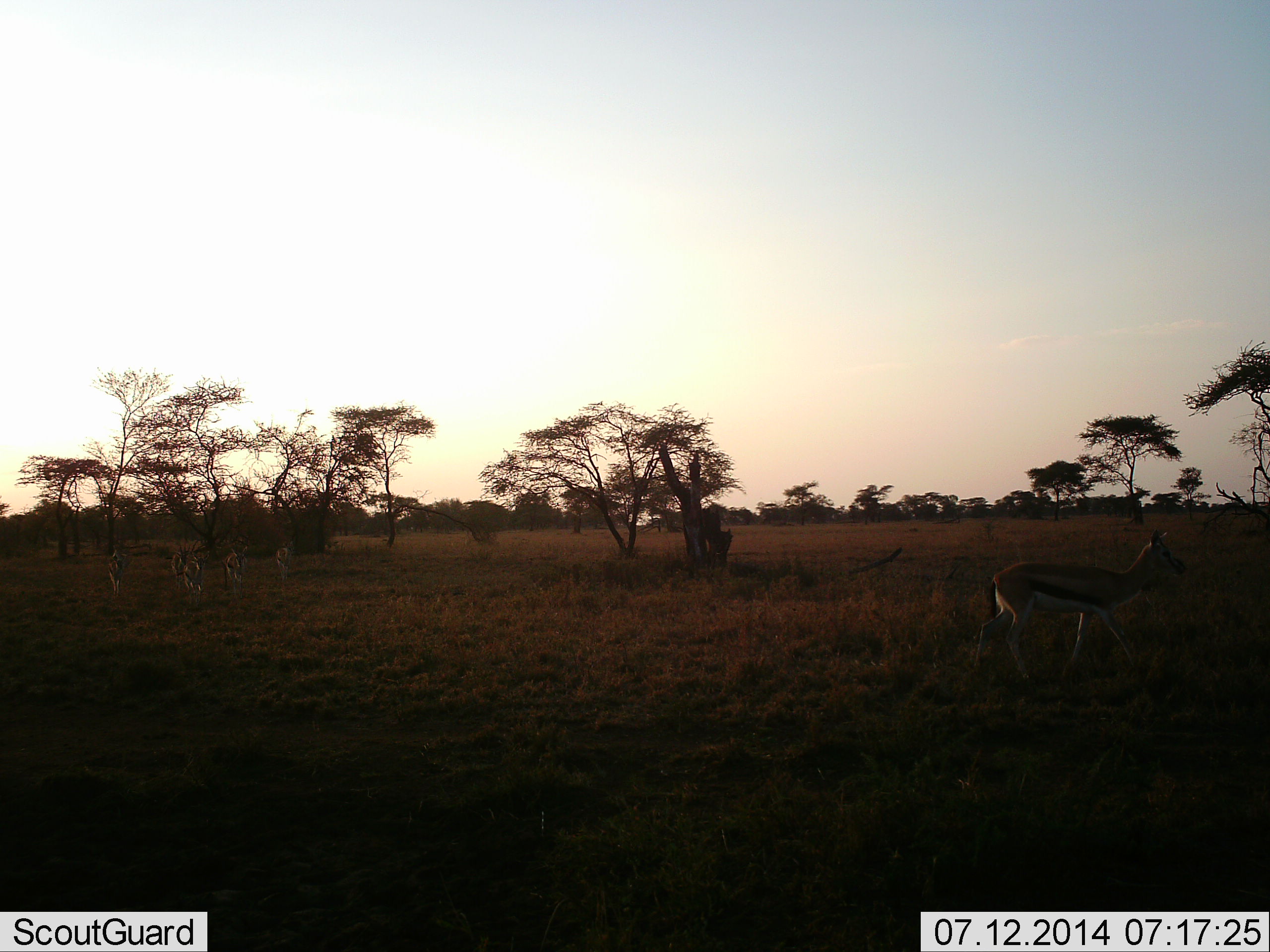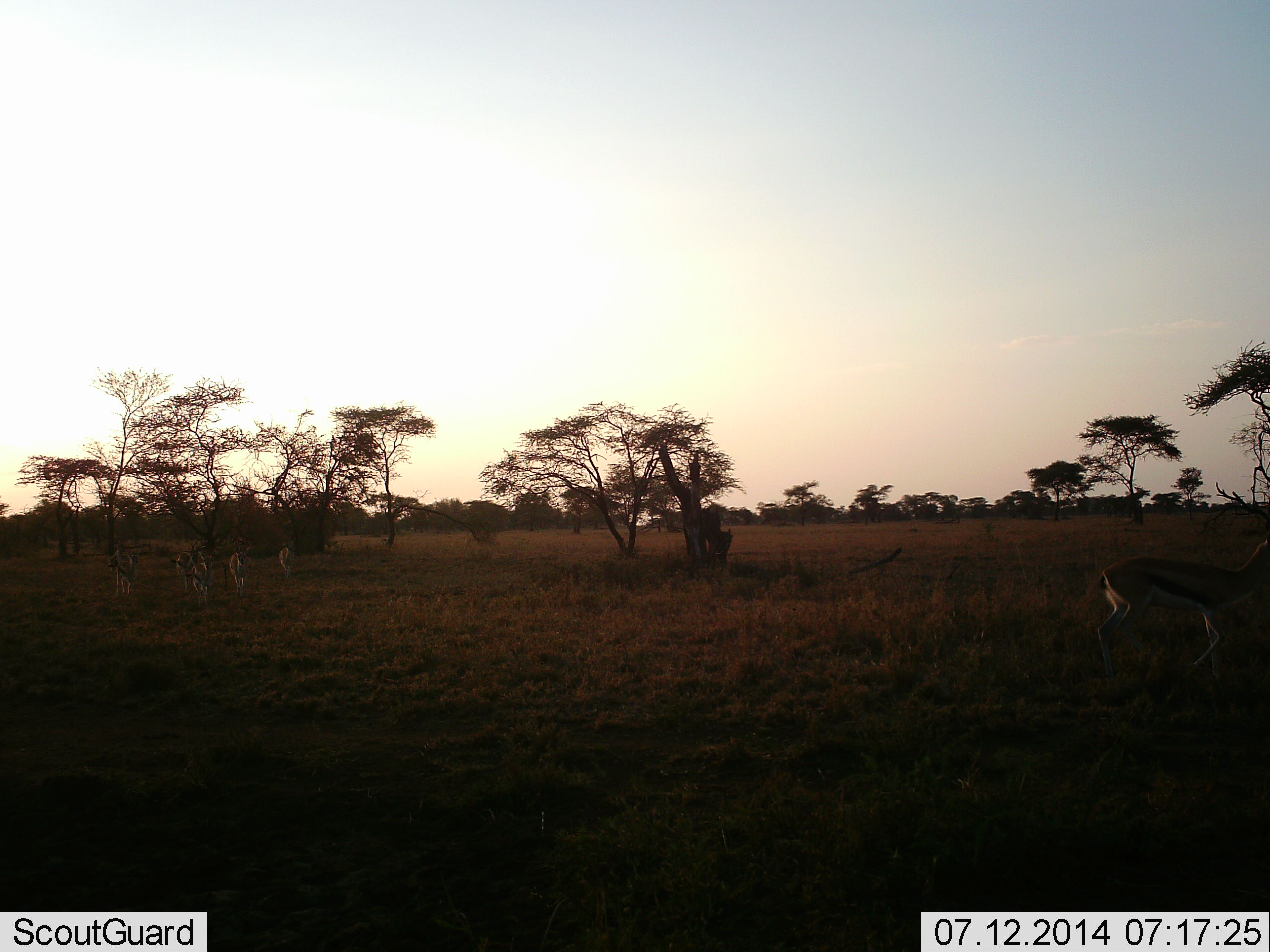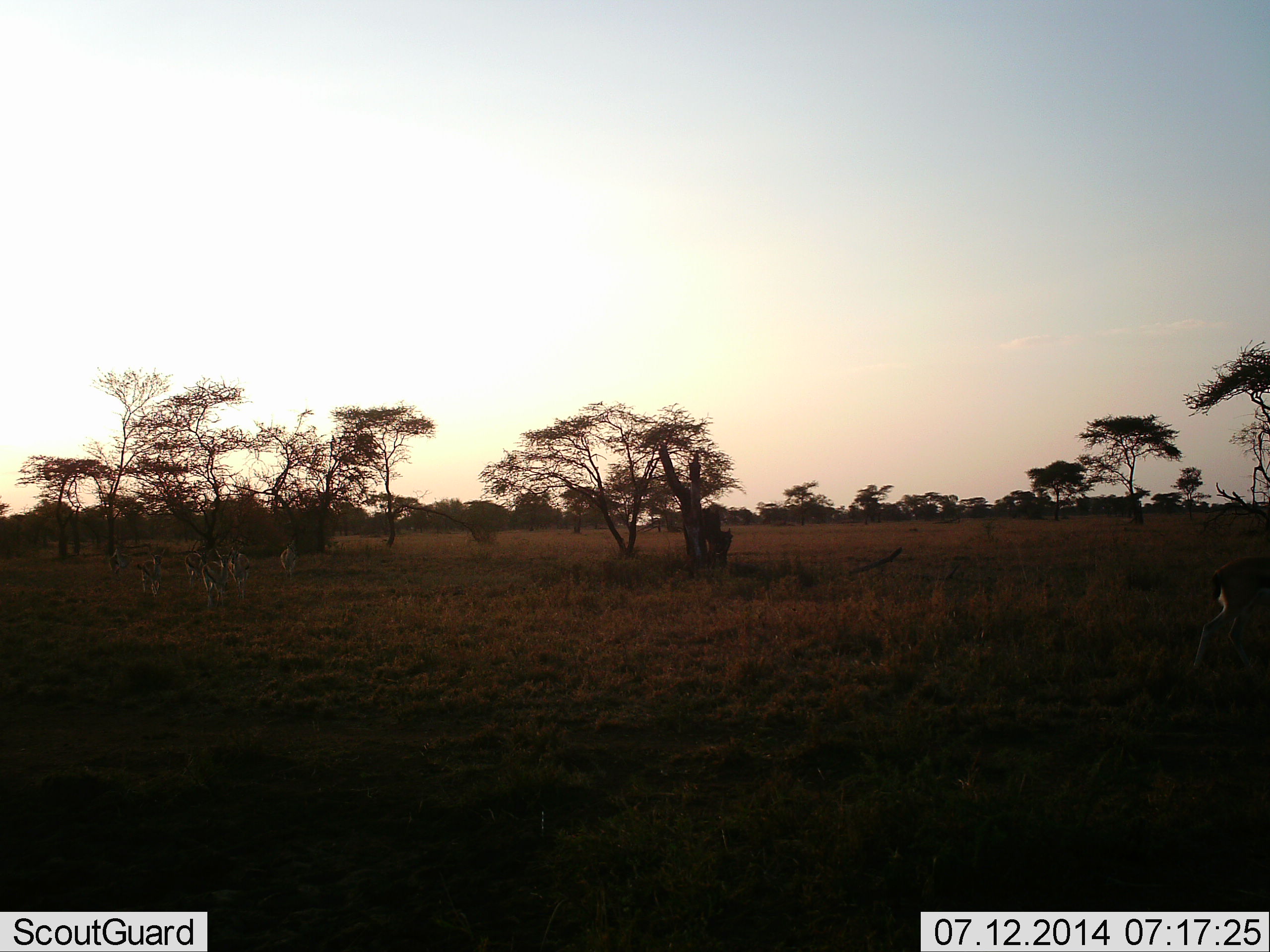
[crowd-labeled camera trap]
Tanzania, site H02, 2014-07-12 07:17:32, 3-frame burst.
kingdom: Animalia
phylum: Chordata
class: Mammalia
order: Artiodactyla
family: Bovidae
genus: Eudorcas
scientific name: Eudorcas thomsonii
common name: thomson's gazelle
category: gazellethomsons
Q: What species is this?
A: Gazellethomsons (thomson's gazelle) (Eudorcas thomsonii).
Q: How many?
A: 6.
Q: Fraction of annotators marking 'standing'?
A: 20%.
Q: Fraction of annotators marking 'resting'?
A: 0%.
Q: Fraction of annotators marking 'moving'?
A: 90%.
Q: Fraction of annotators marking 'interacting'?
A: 10%.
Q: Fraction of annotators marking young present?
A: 0%.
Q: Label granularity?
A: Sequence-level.